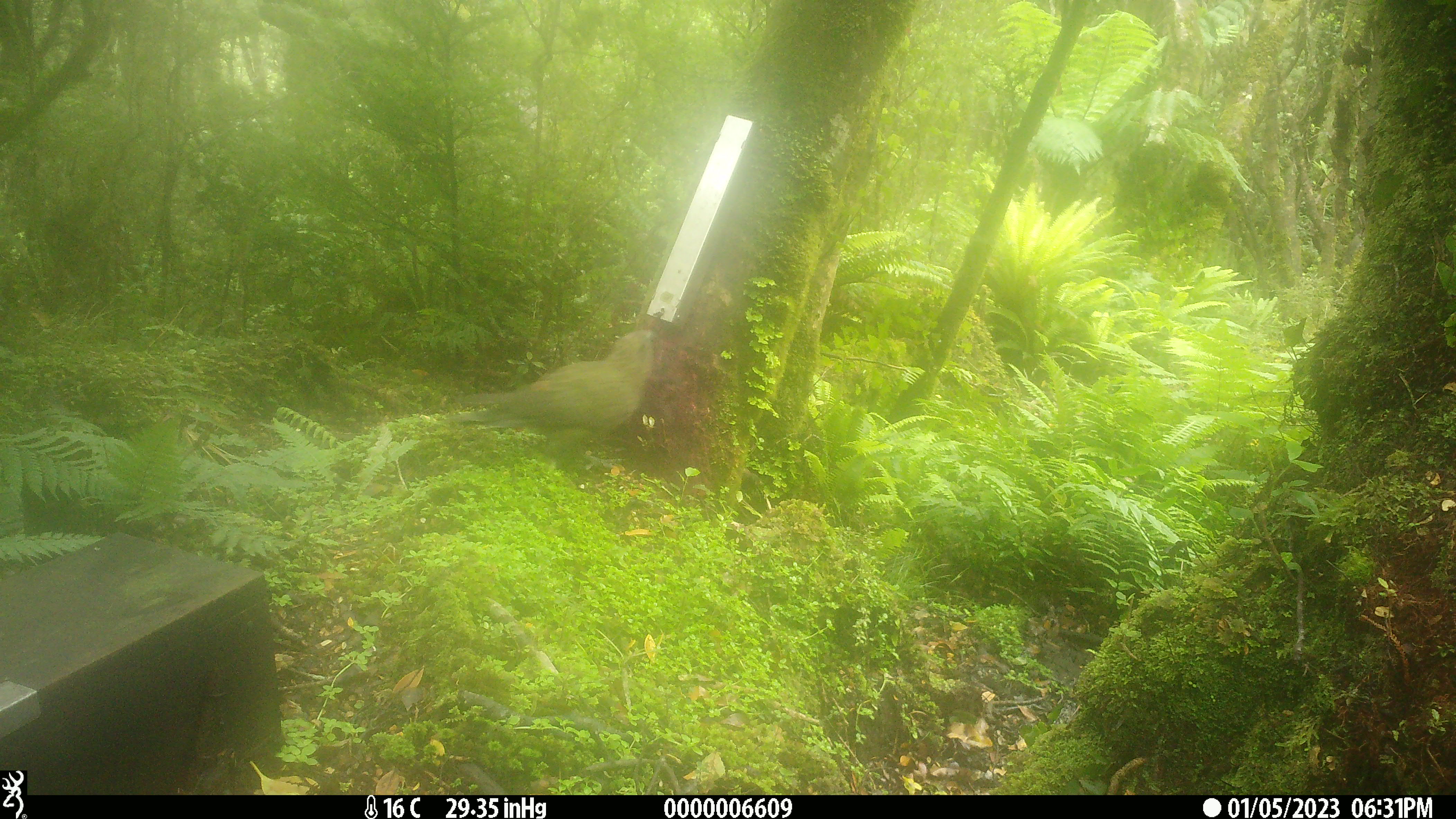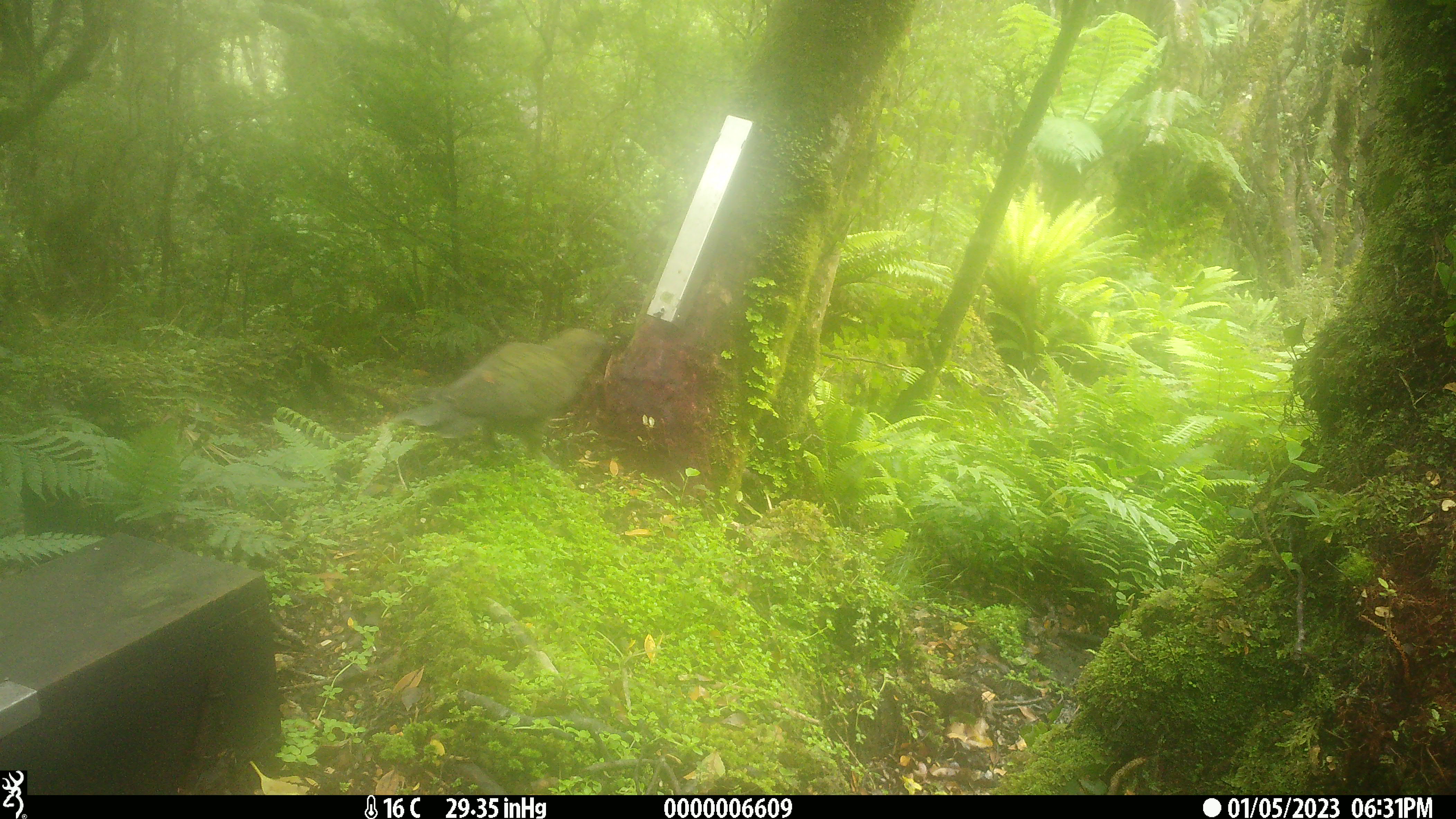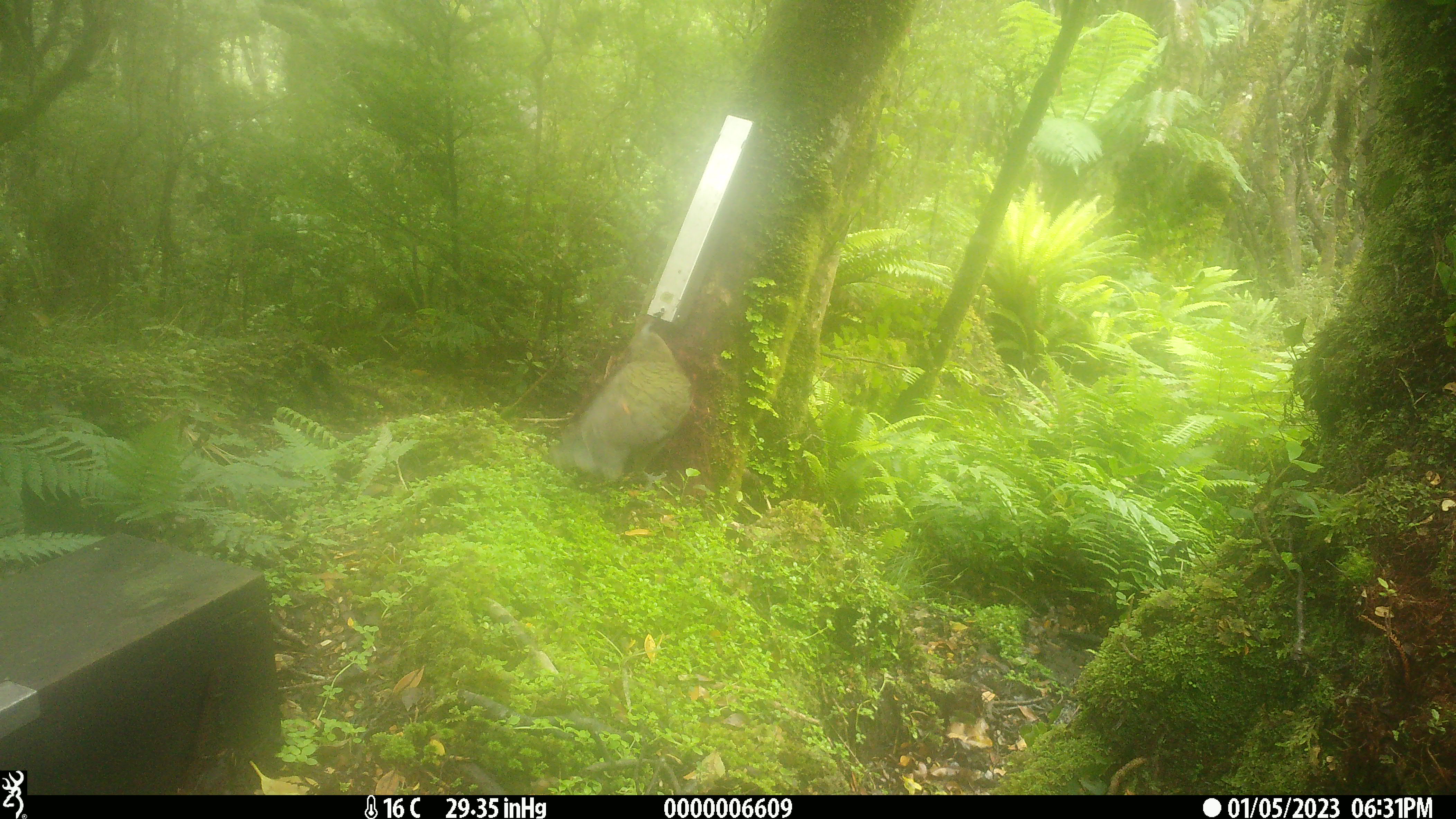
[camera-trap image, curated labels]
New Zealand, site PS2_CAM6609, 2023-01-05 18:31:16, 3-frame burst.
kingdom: Animalia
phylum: Chordata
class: Aves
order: Psittaciformes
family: Strigopidae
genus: Nestor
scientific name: Nestor notabilis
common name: kea